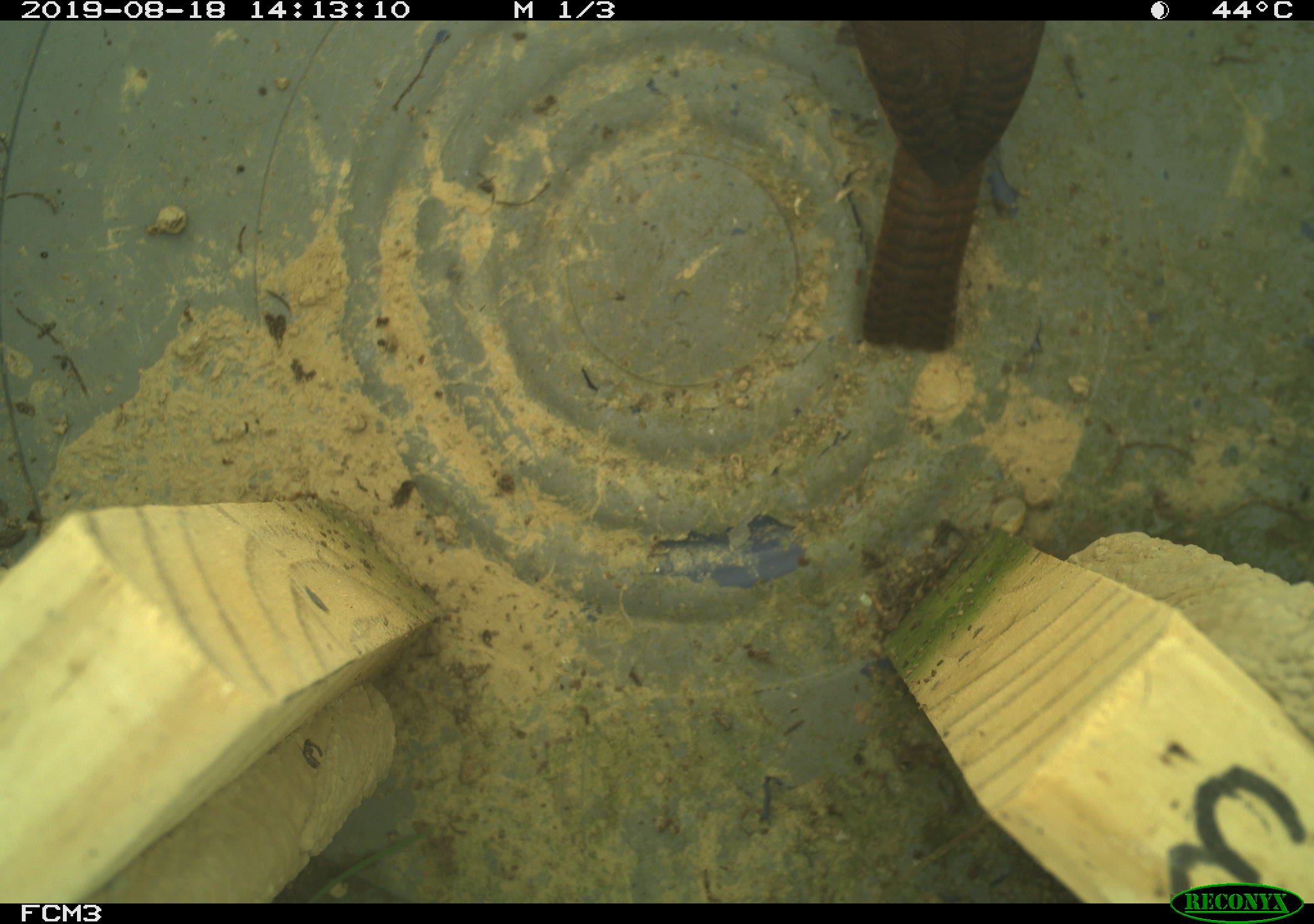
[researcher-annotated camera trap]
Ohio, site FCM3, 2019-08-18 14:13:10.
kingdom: Animalia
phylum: Chordata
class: Aves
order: Passeriformes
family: Troglodytidae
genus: Troglodytes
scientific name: Troglodytes aedon aedon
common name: northern house wren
Northern house wren (Troglodytes aedon aedon).